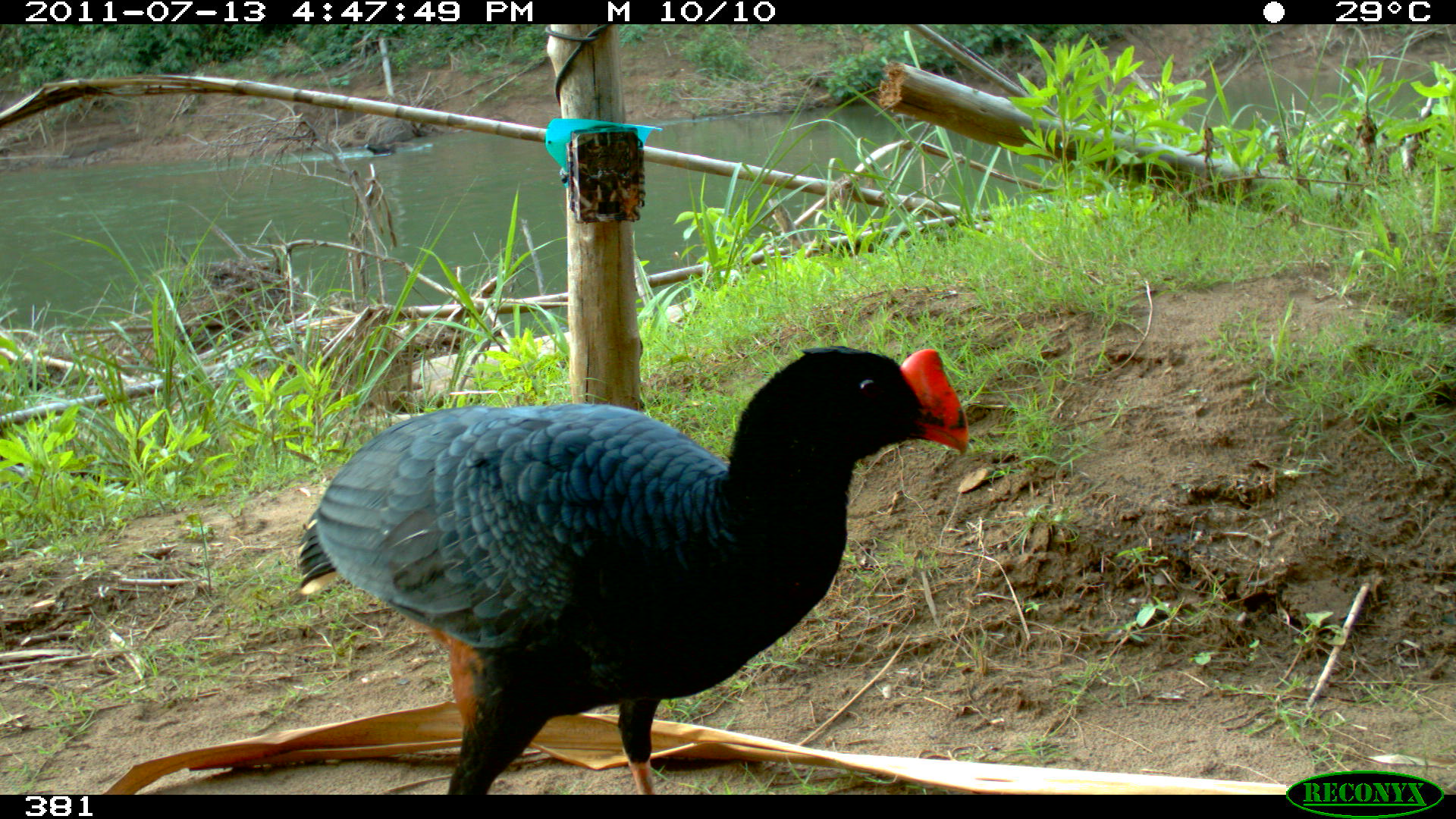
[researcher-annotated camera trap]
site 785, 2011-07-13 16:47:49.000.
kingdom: Animalia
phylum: Chordata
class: Aves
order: Galliformes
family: Cracidae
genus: Mitu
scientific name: Mitu tuberosum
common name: razor-billed curassow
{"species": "Mitu tuberosum (razor-billed curassow)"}